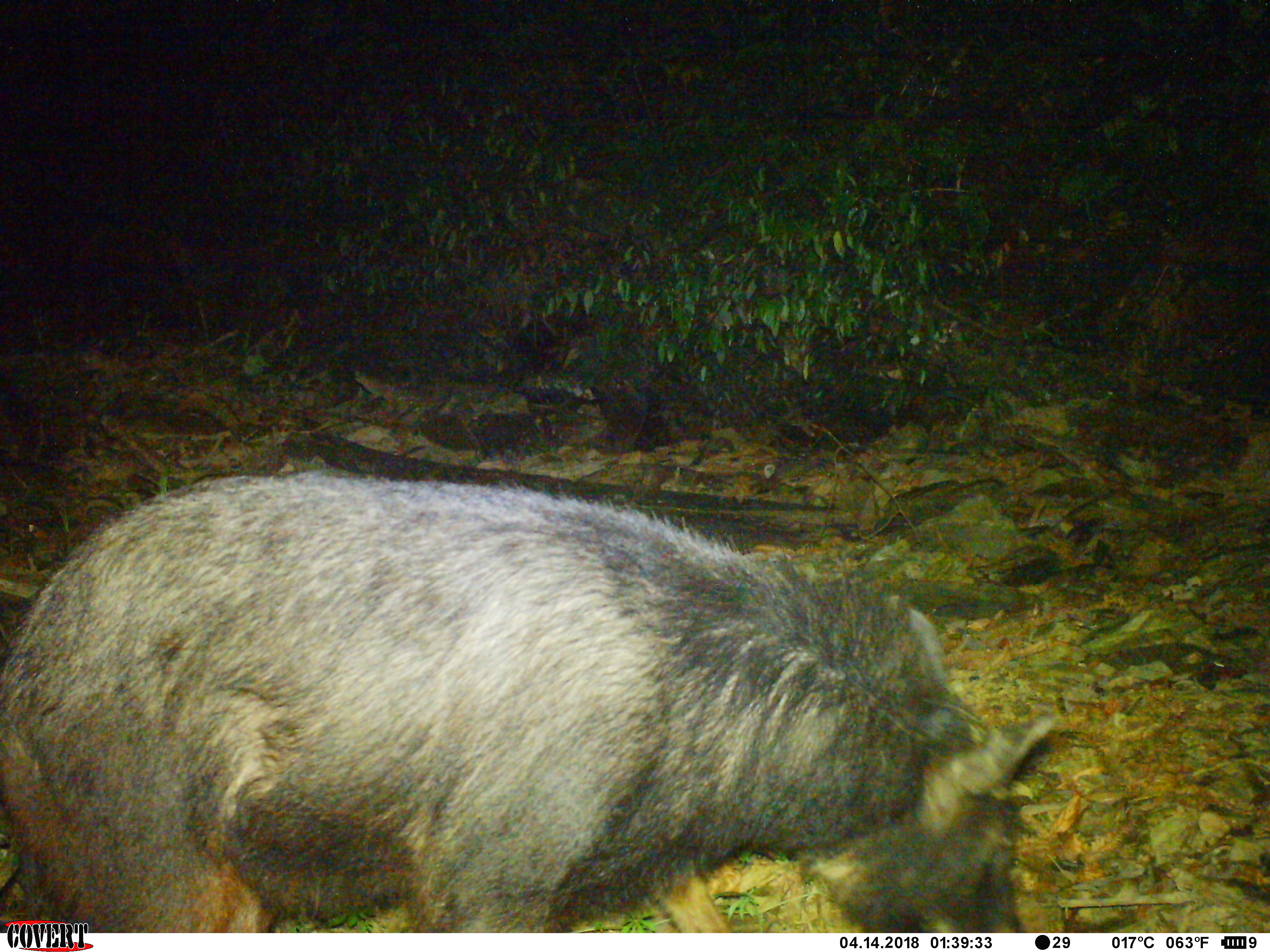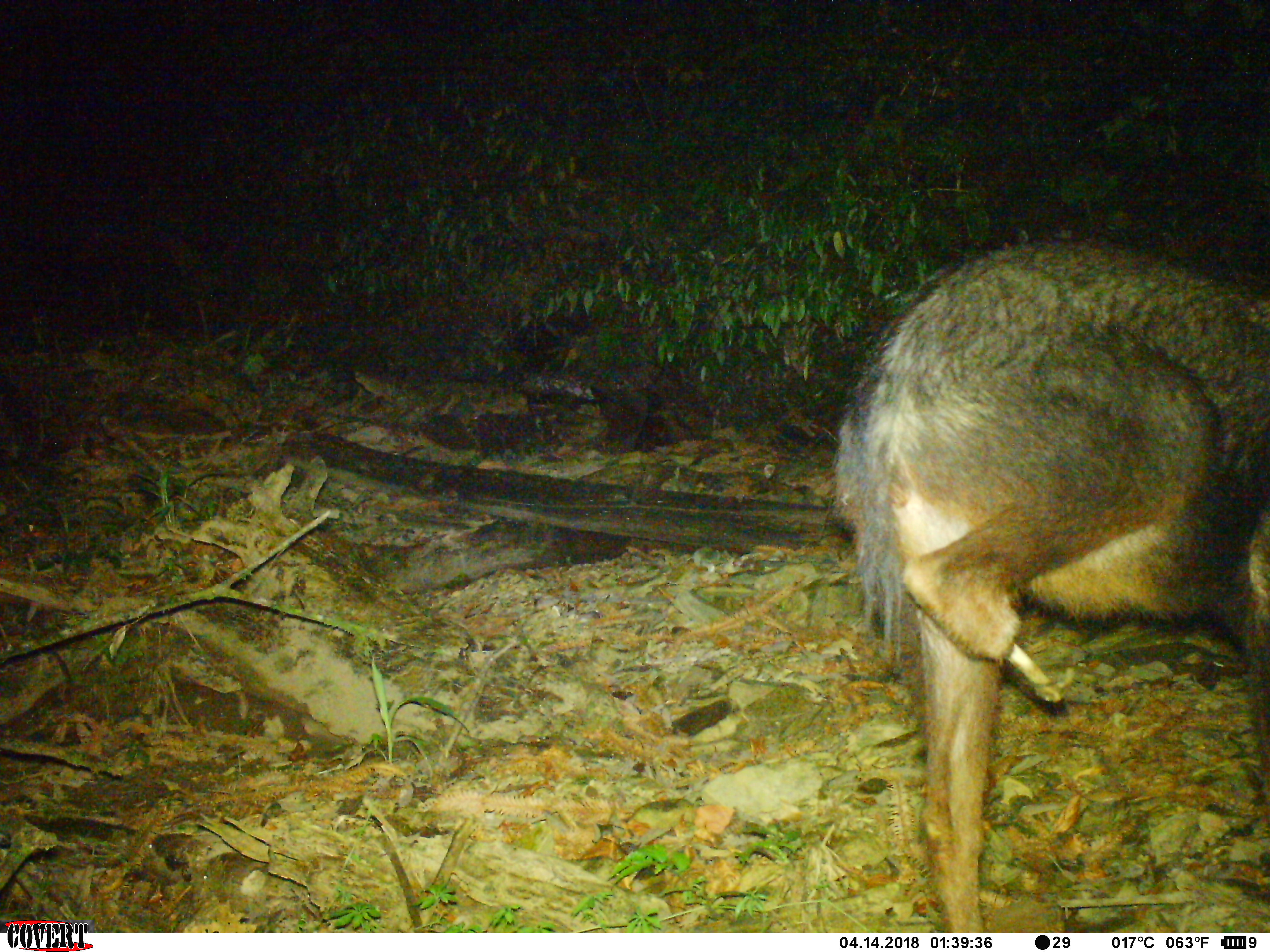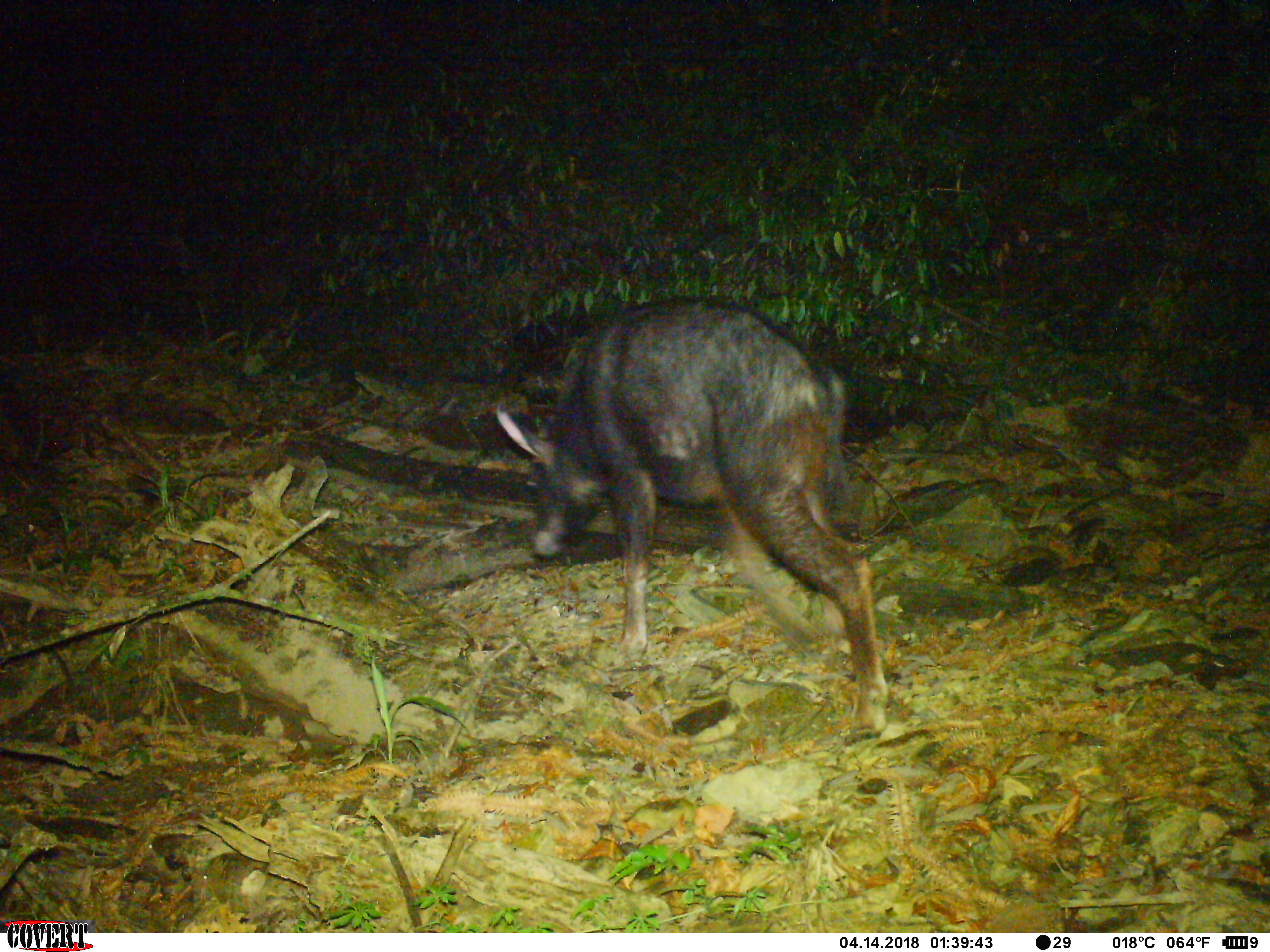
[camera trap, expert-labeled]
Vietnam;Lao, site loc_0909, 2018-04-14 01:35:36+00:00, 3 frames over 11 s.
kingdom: Animalia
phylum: Chordata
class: Mammalia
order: Artiodactyla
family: Bovidae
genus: Capricornis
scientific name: Capricornis sumatraensis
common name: chinese serow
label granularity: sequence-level